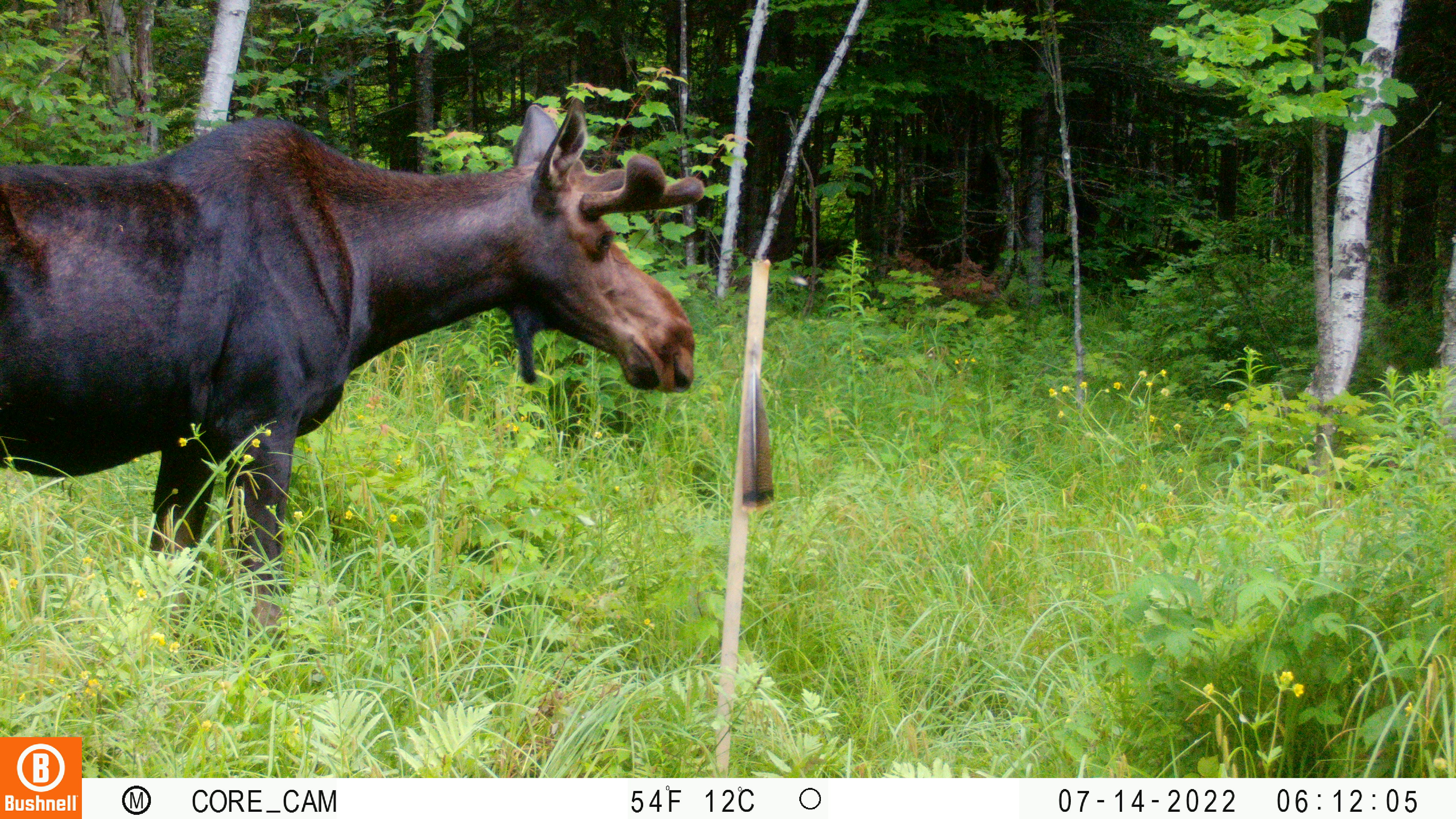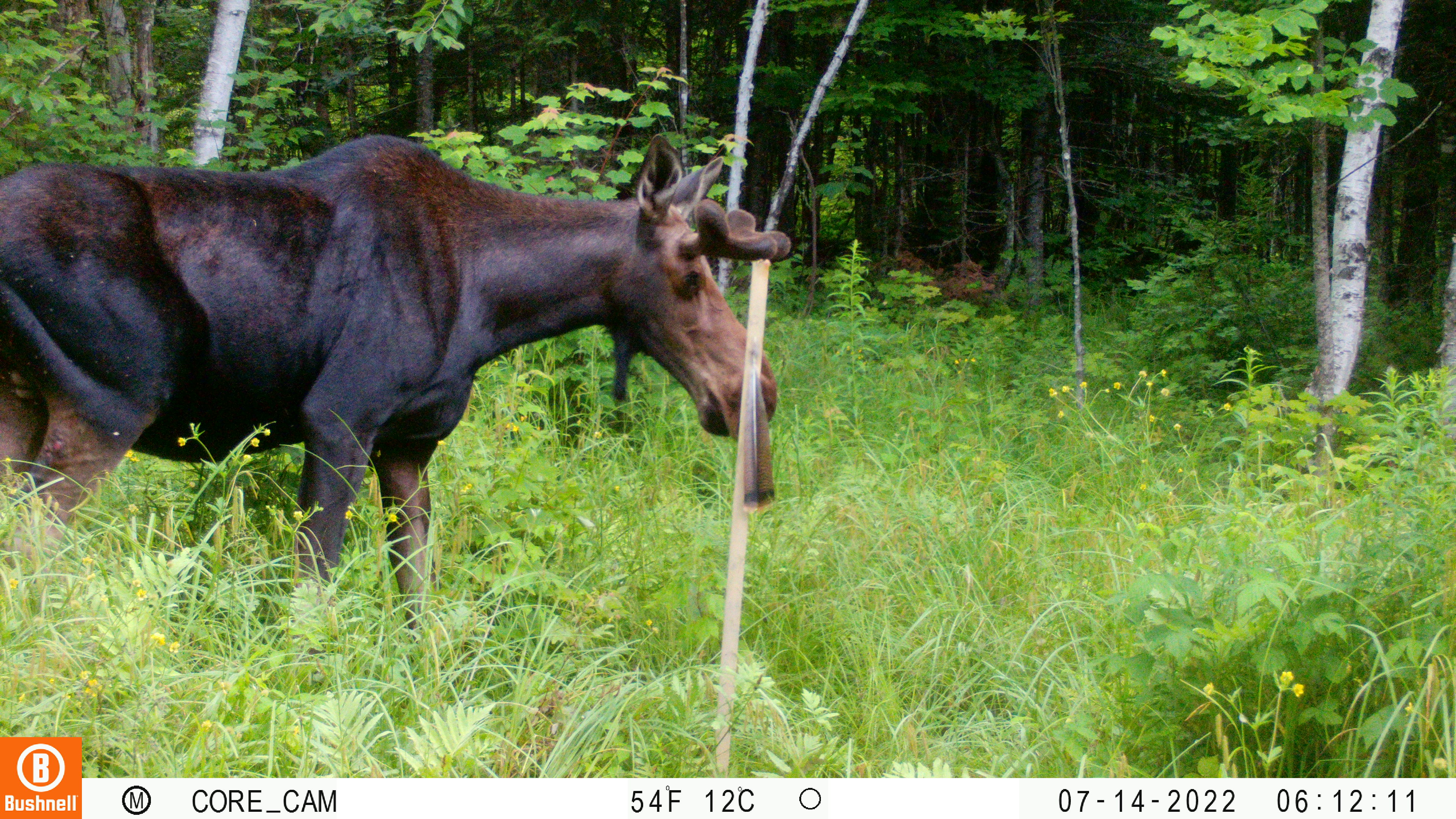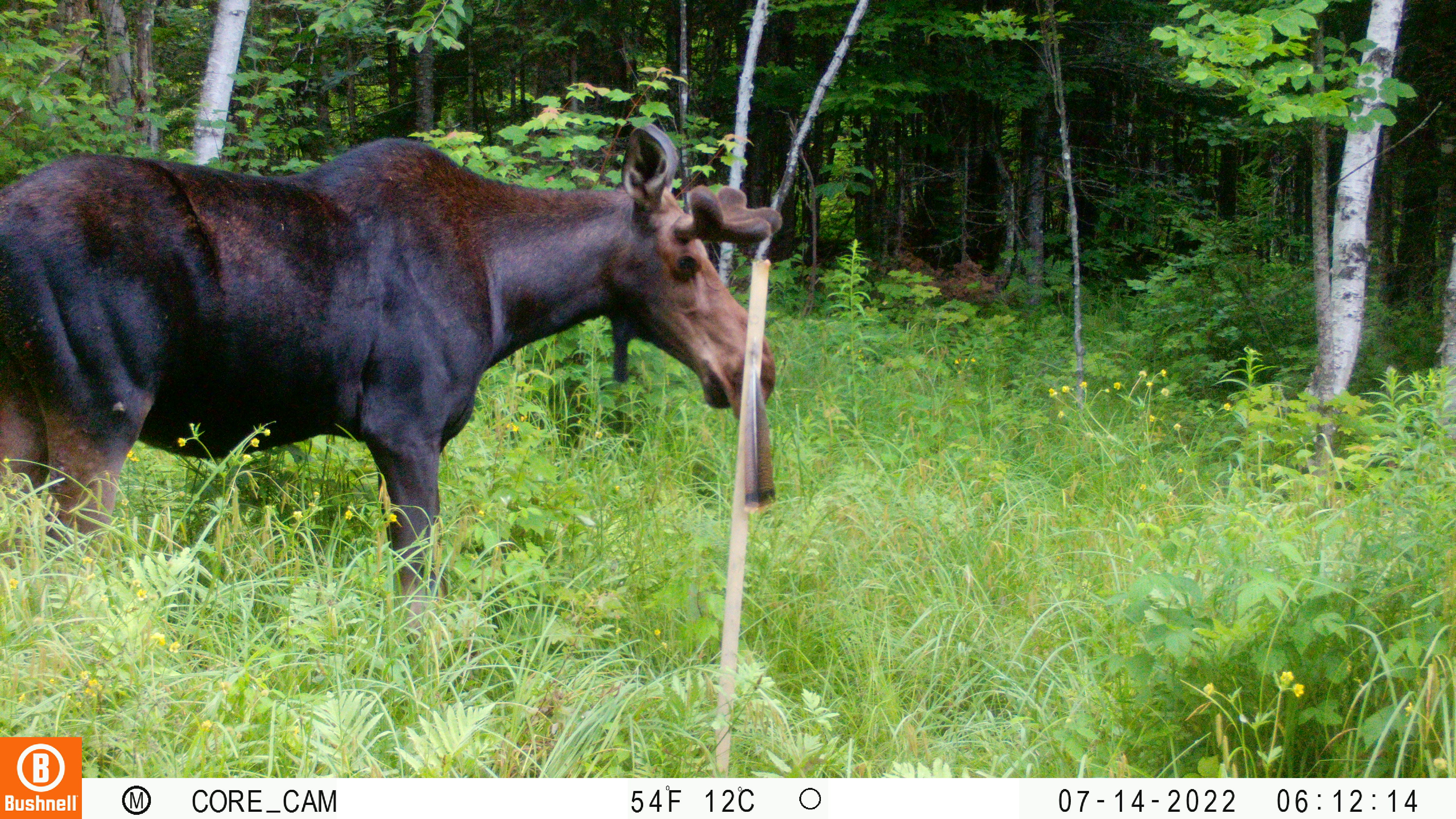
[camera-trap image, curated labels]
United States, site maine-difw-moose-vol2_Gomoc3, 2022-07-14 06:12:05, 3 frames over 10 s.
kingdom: Animalia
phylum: Chordata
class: Mammalia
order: Artiodactyla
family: Cervidae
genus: Alces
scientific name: Alces alces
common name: moose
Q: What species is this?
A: Moose (Alces alces).